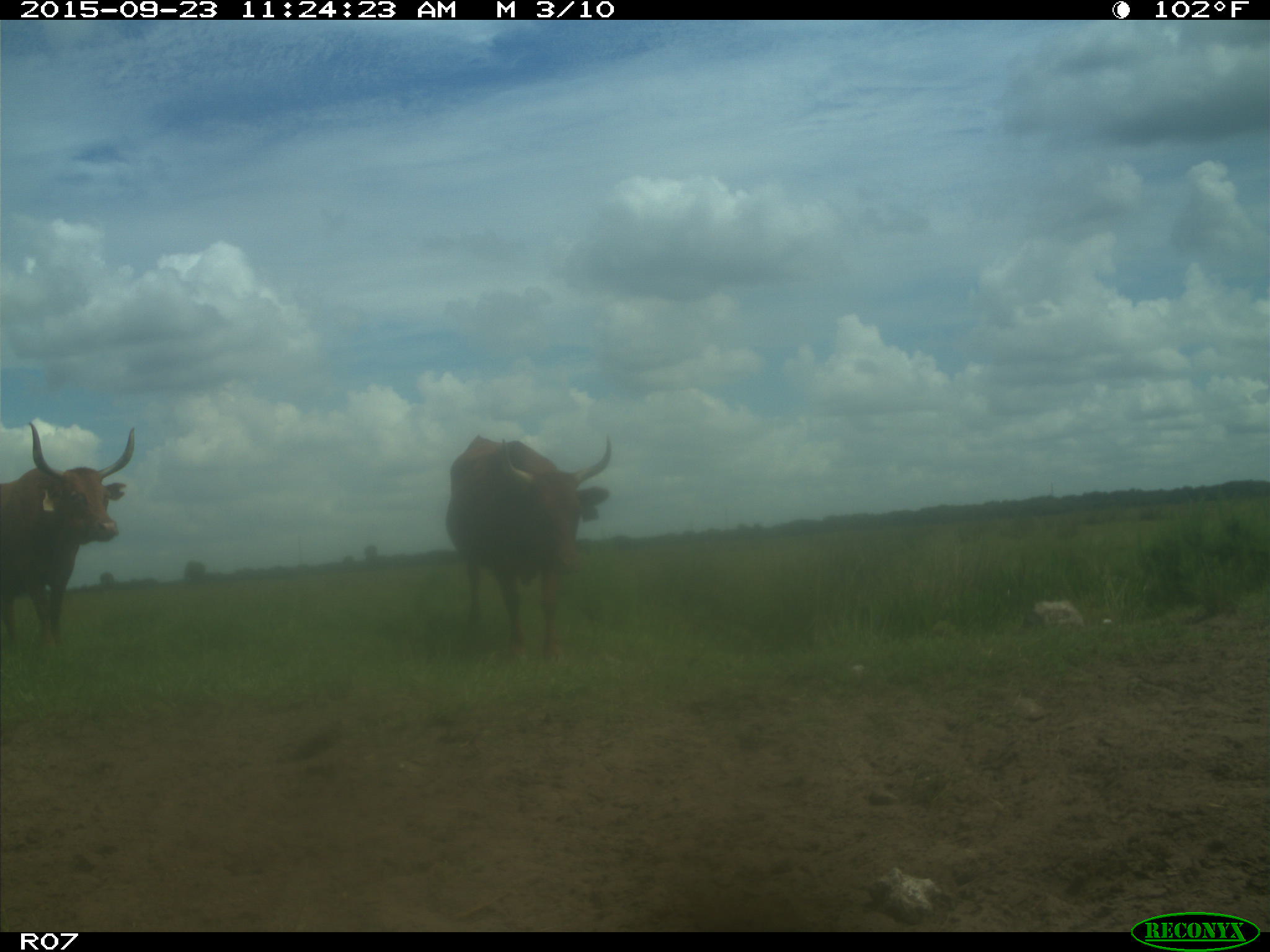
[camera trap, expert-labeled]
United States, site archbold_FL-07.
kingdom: Animalia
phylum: Chordata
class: Mammalia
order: Artiodactyla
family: Bovidae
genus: Bos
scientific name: Bos taurus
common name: domestic cow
Bos taurus (domestic cow).